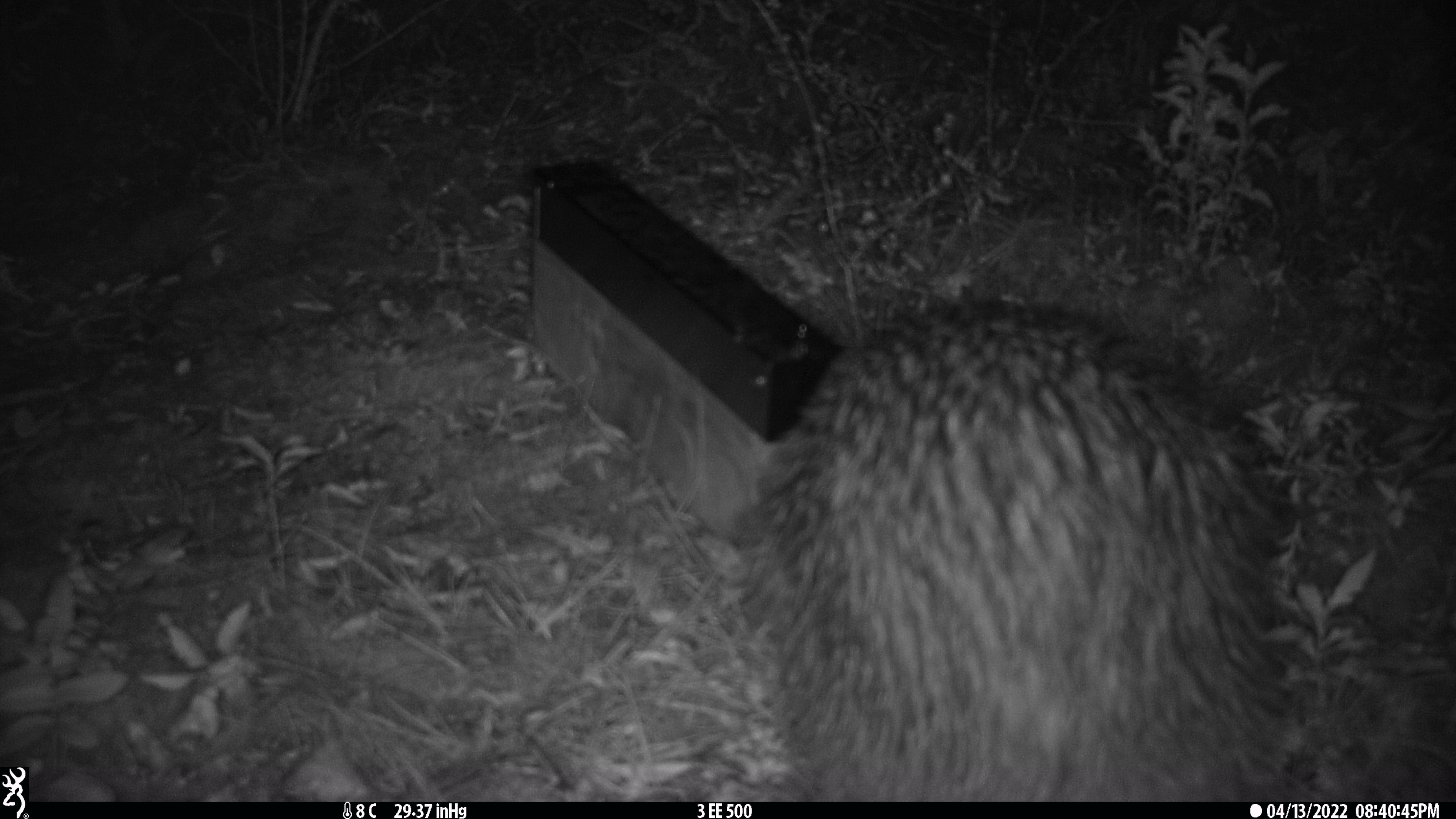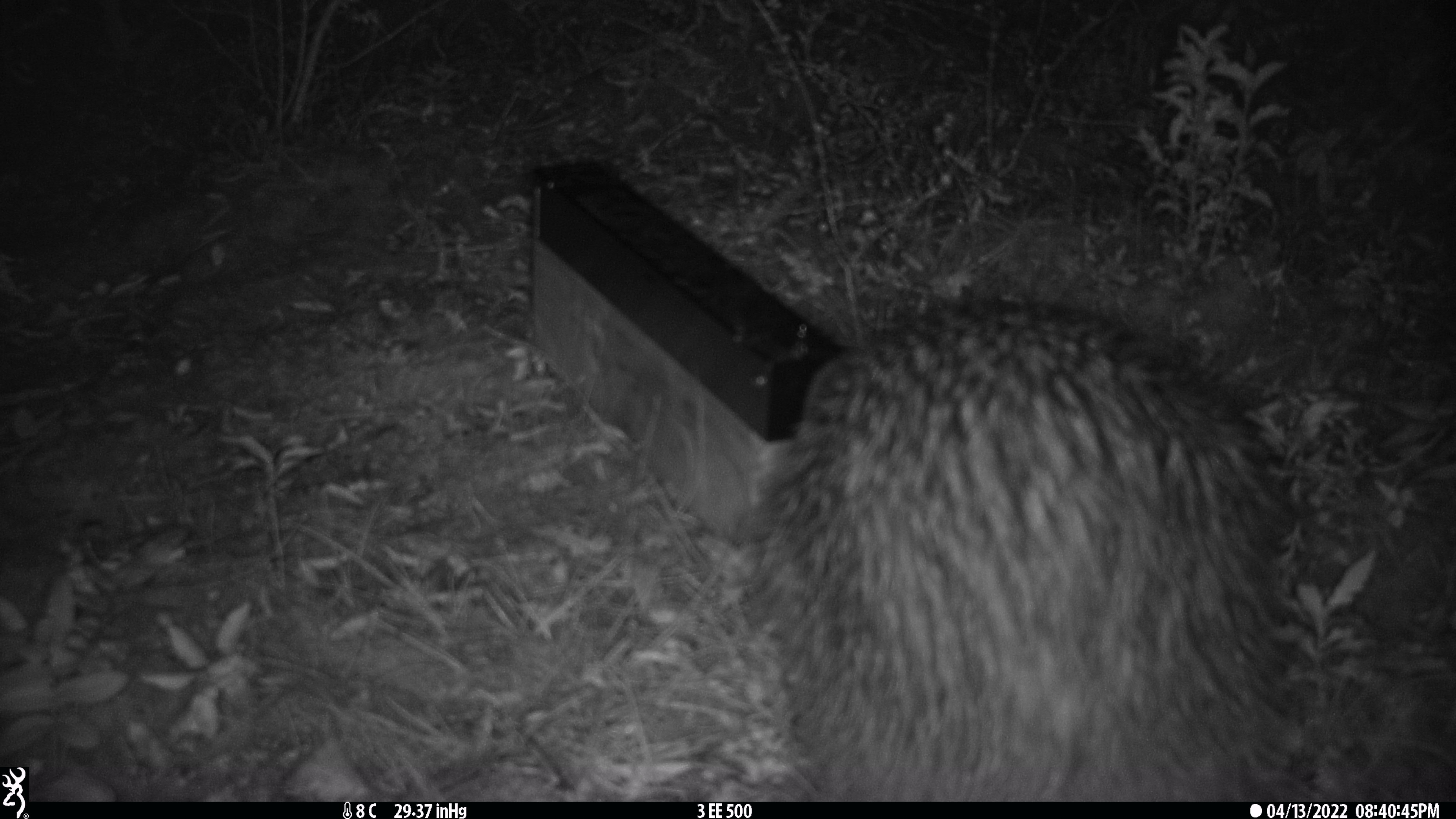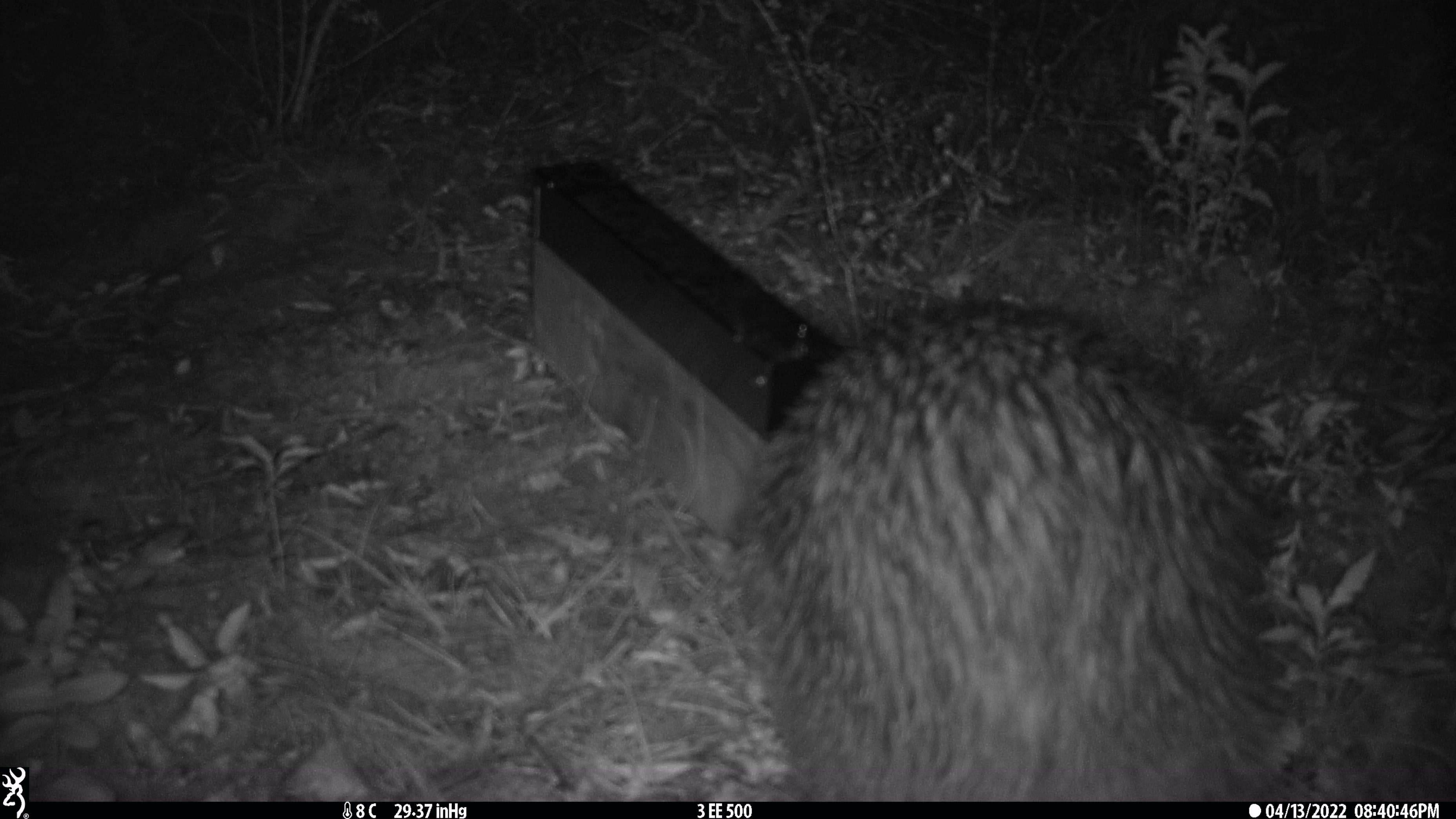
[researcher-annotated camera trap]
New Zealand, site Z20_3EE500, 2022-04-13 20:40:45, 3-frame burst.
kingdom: Animalia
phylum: Chordata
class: Aves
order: Apterygiformes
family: Apterygidae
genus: Apteryx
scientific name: Apteryx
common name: kiwi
Kiwi (Apteryx).